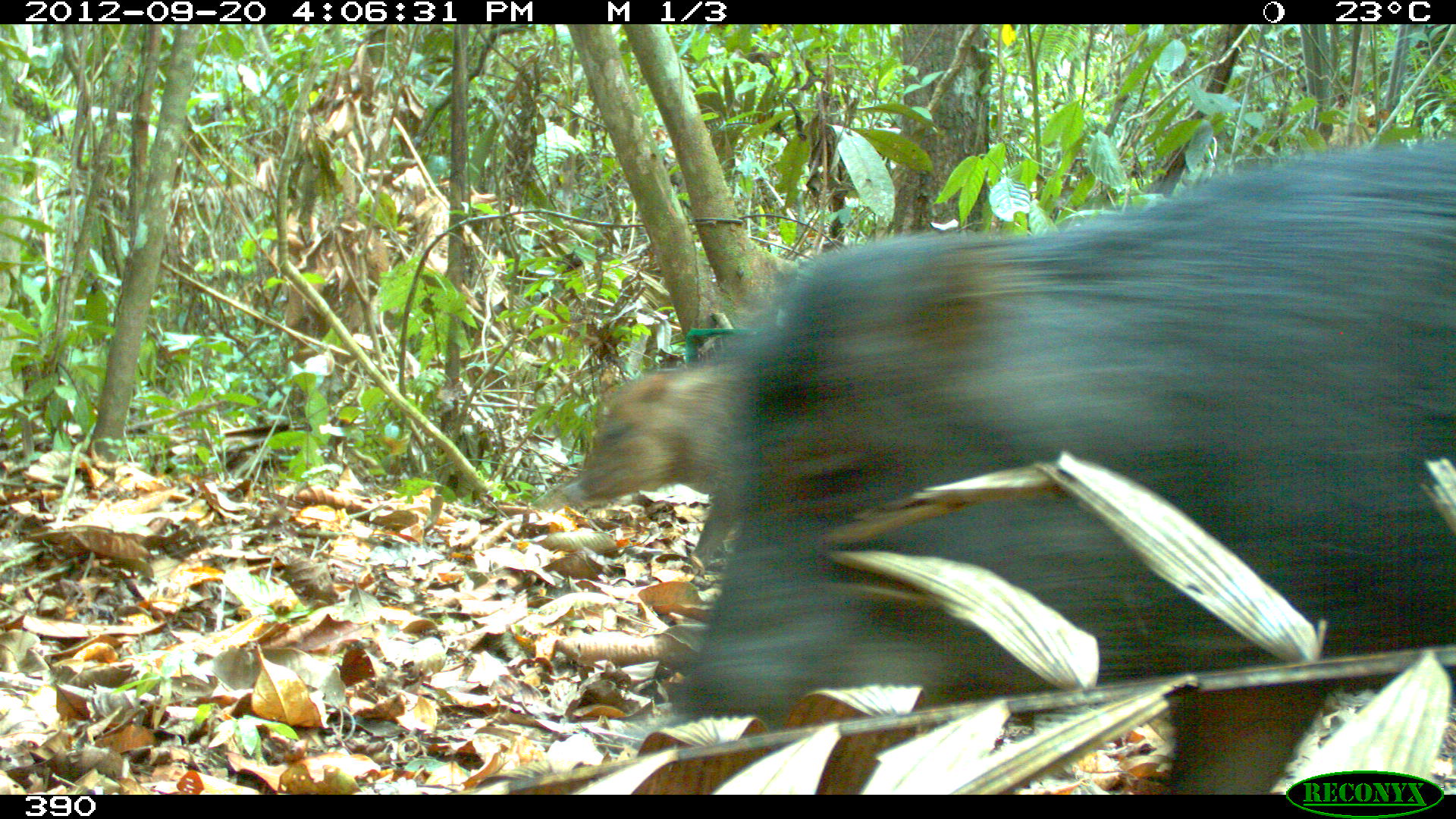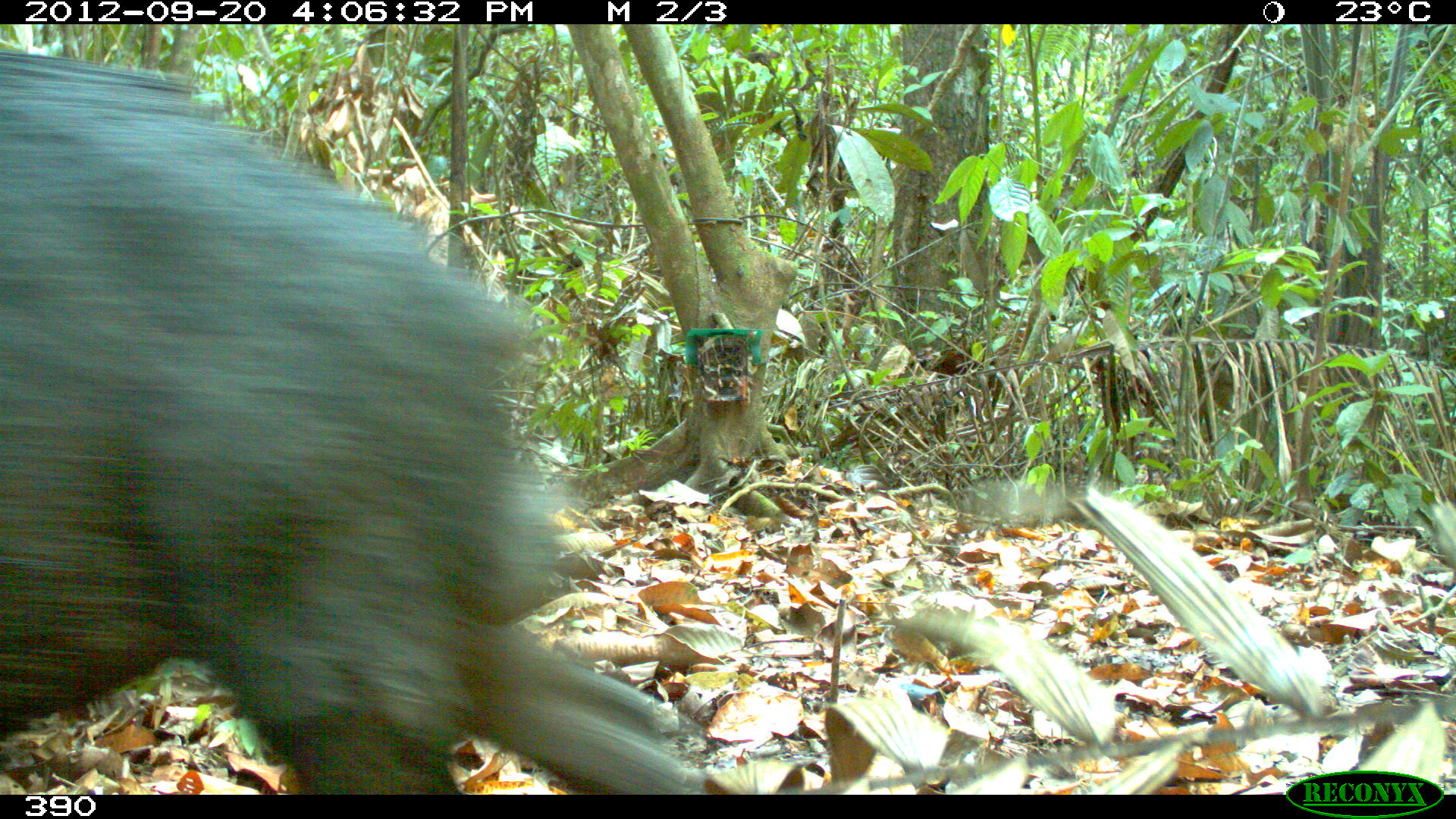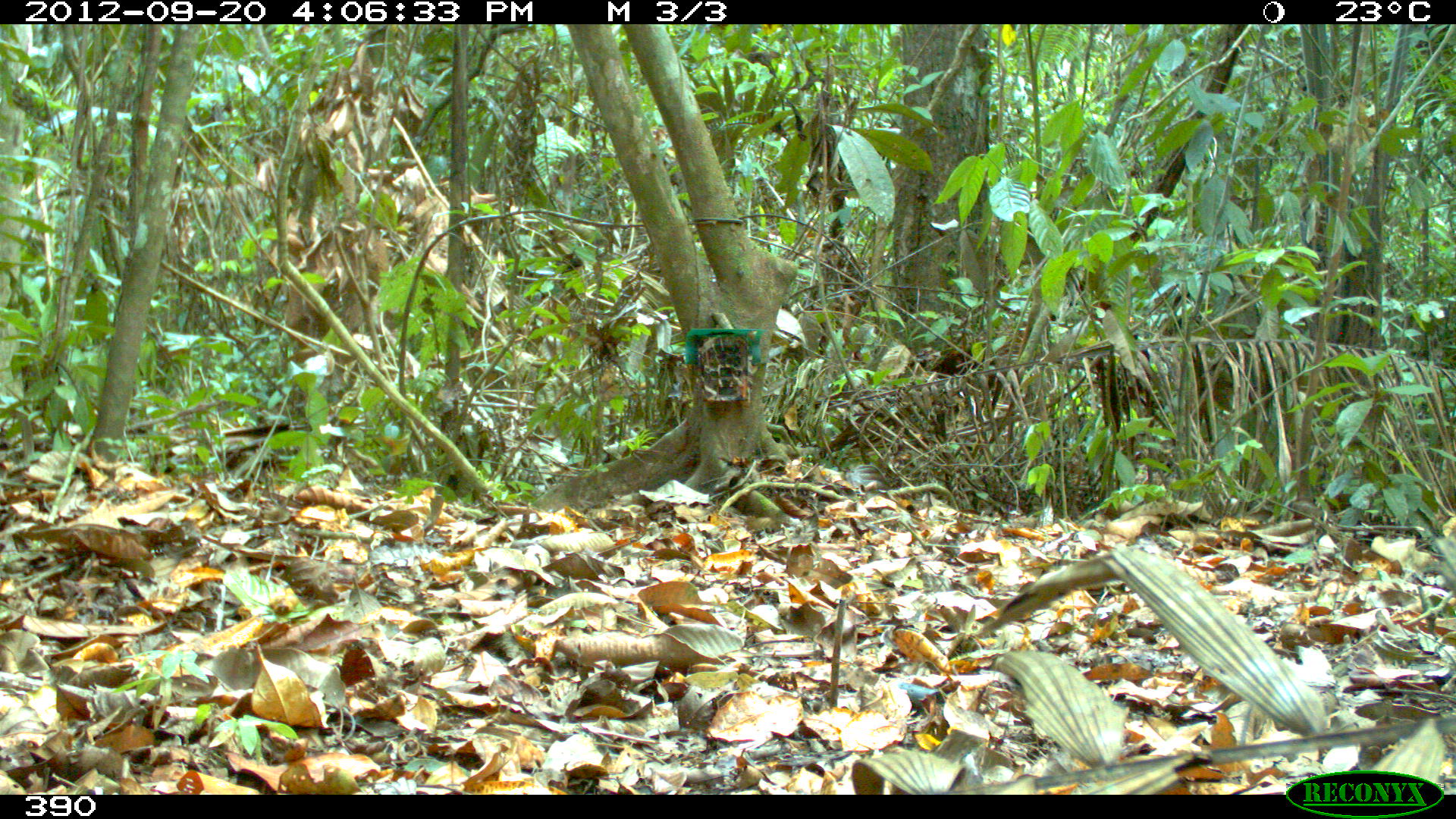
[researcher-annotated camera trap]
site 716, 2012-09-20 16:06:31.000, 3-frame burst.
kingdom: Animalia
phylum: Chordata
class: Mammalia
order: Artiodactyla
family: Tayassuidae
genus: Tayassu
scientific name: Tayassu pecari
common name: white-lipped peccary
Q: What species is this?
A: Tayassu pecari (white-lipped peccary).